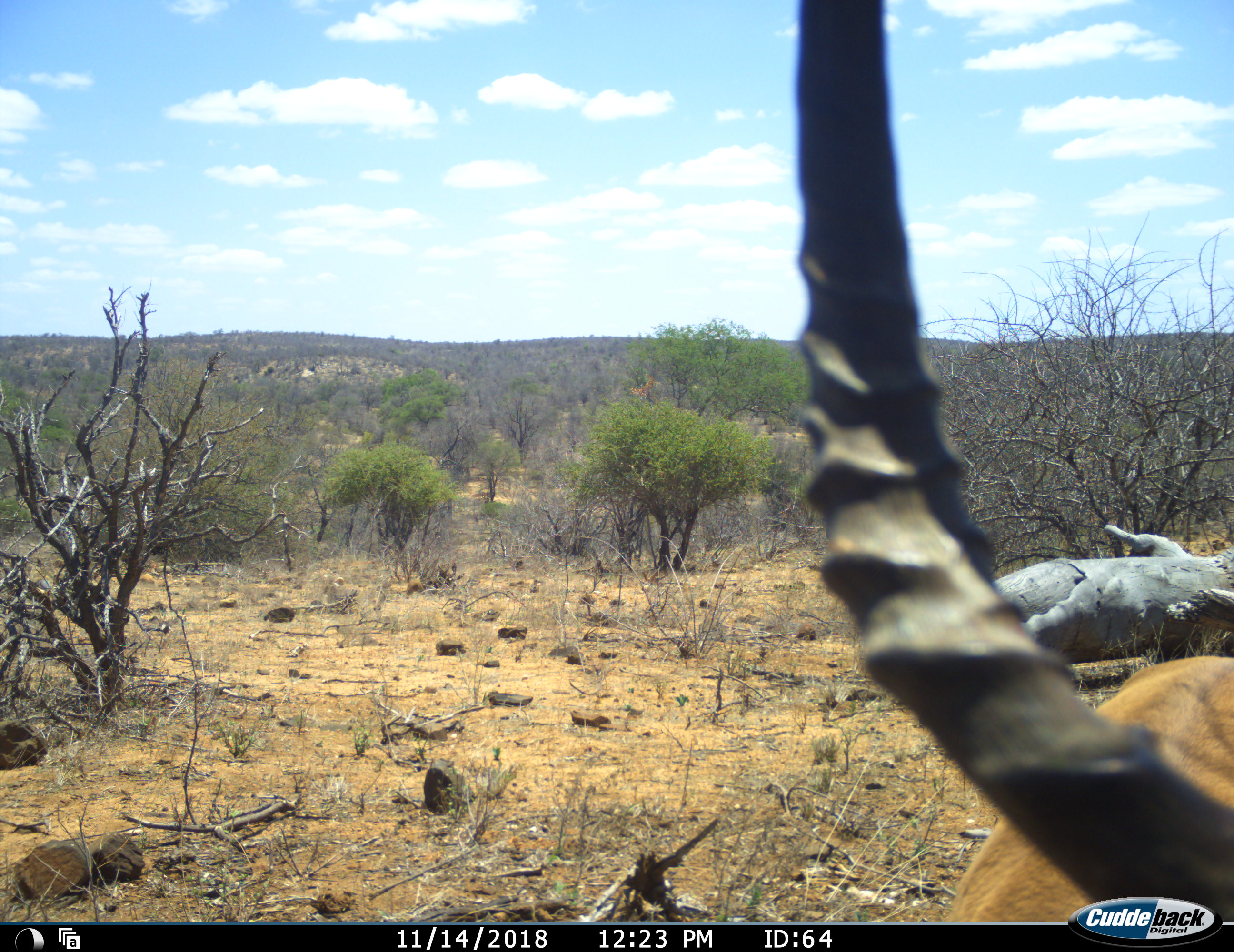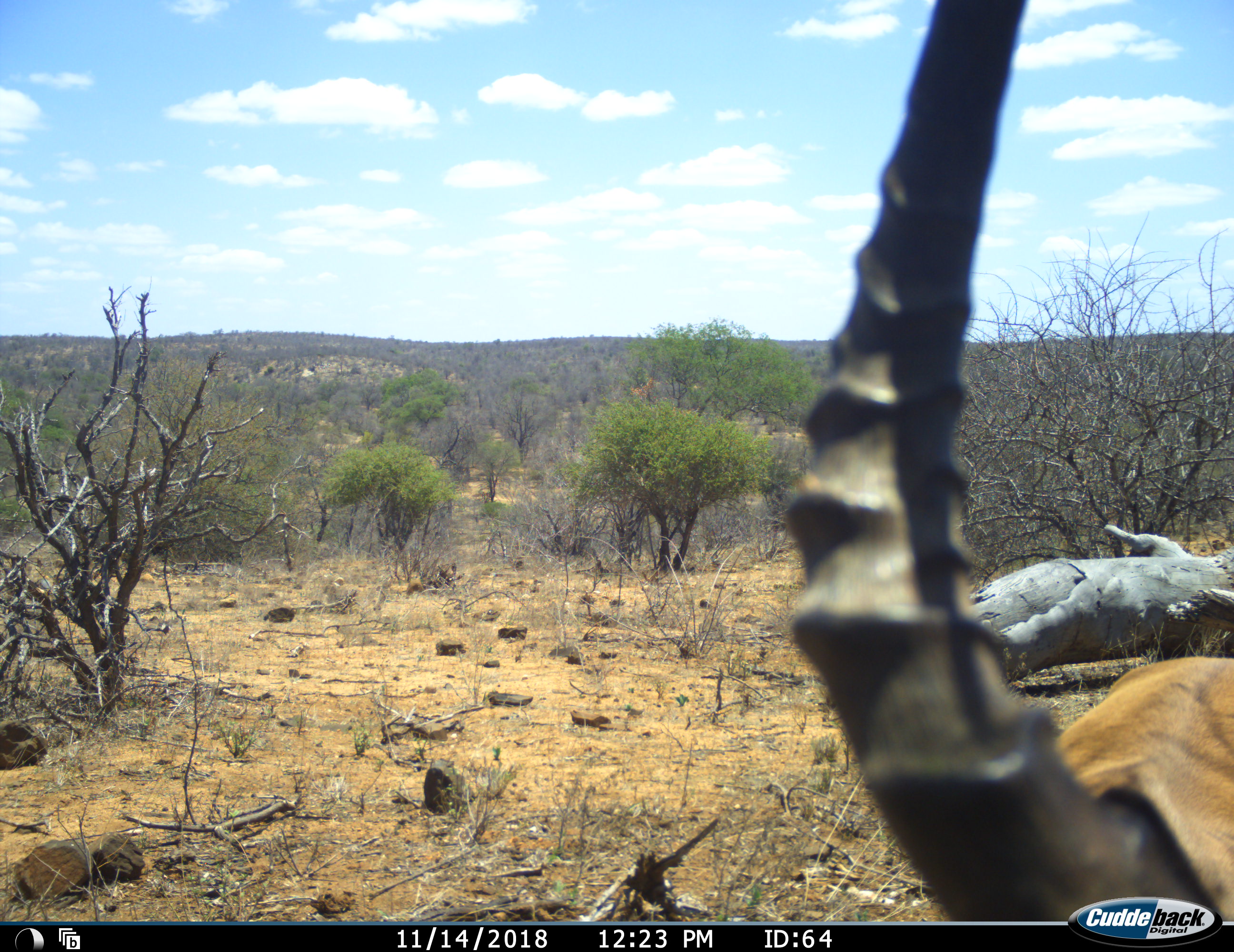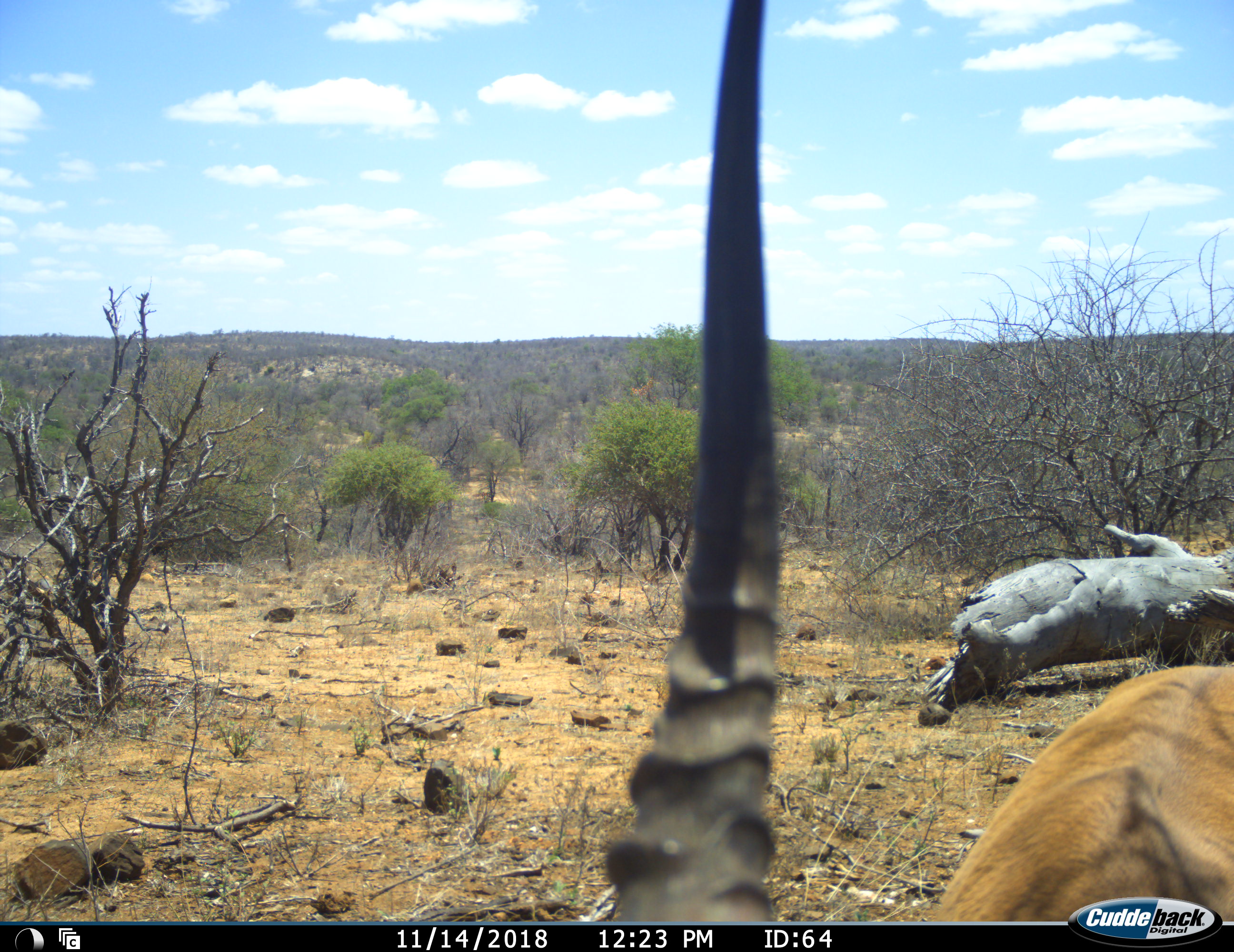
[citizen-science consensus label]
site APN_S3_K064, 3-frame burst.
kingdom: Animalia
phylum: Chordata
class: Mammalia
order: Artiodactyla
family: Bovidae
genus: Aepyceros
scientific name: Aepyceros melampus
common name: impala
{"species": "impala (Aepyceros melampus)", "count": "1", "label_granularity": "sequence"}